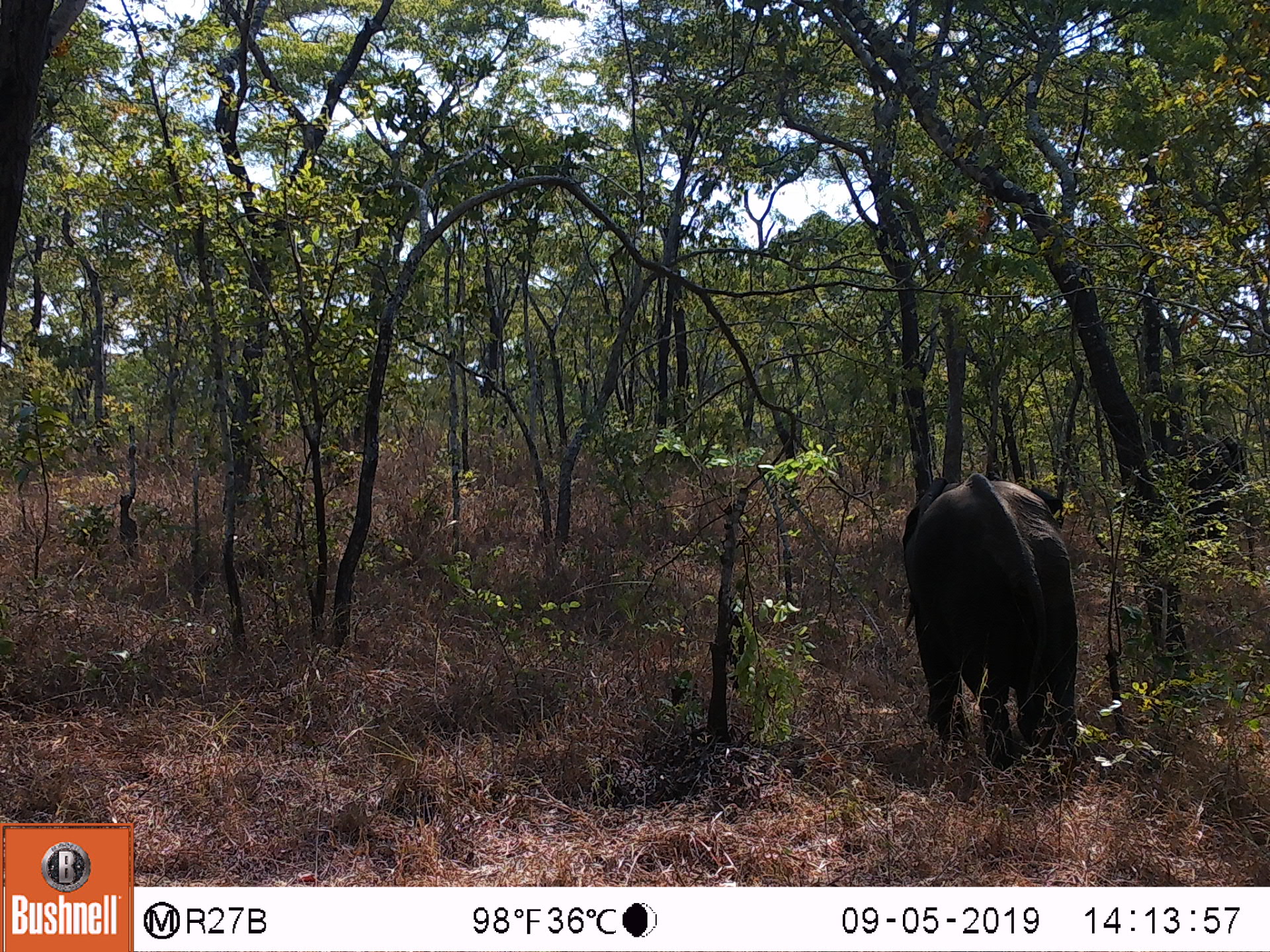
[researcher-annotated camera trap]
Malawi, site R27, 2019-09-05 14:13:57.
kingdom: Animalia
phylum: Chordata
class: Mammalia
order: Proboscidea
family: Elephantidae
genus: Loxodonta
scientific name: Loxodonta africana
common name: african savanna elephant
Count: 1.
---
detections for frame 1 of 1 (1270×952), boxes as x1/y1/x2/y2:
african savanna elephant: 887/468/1095/797